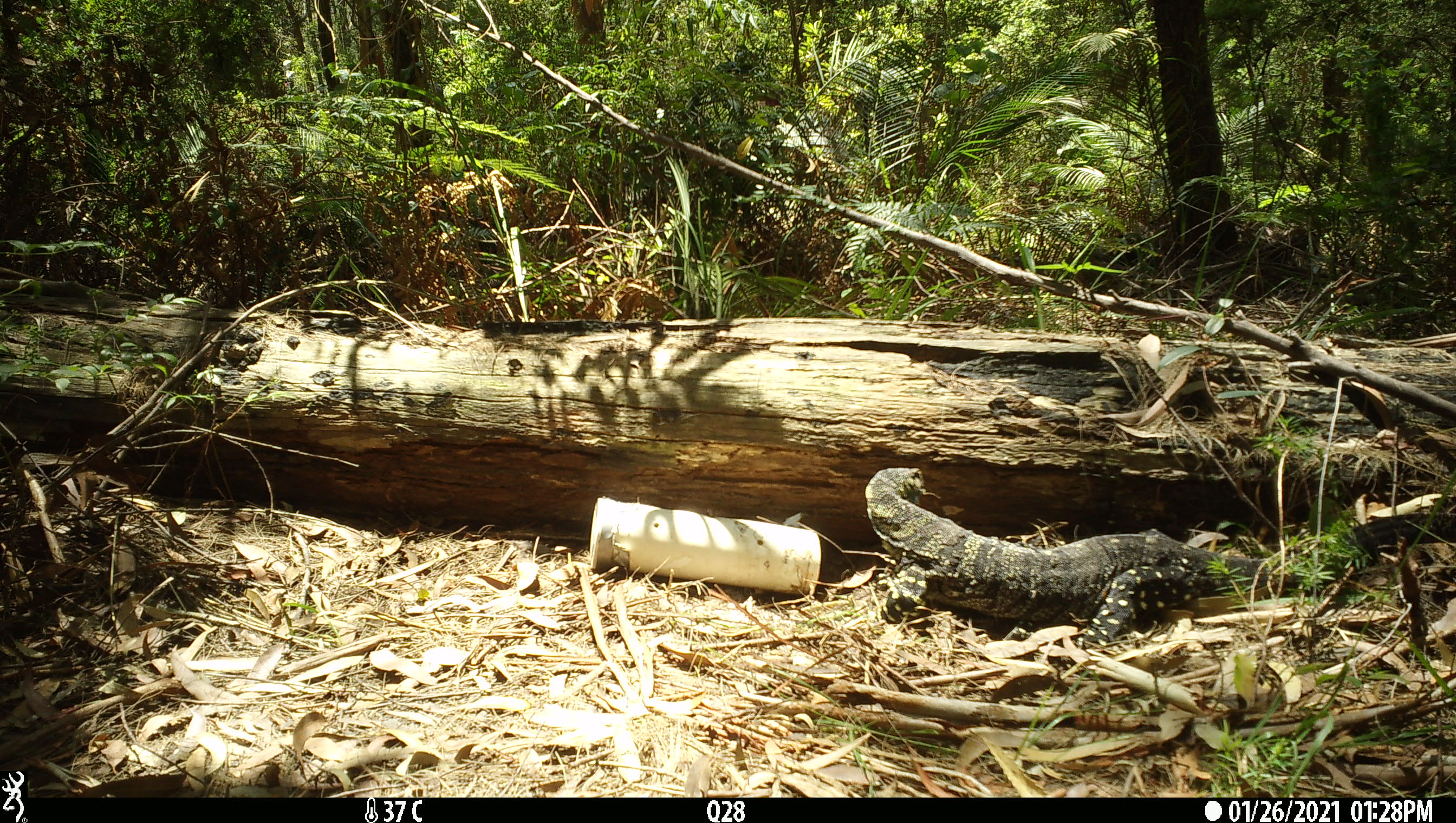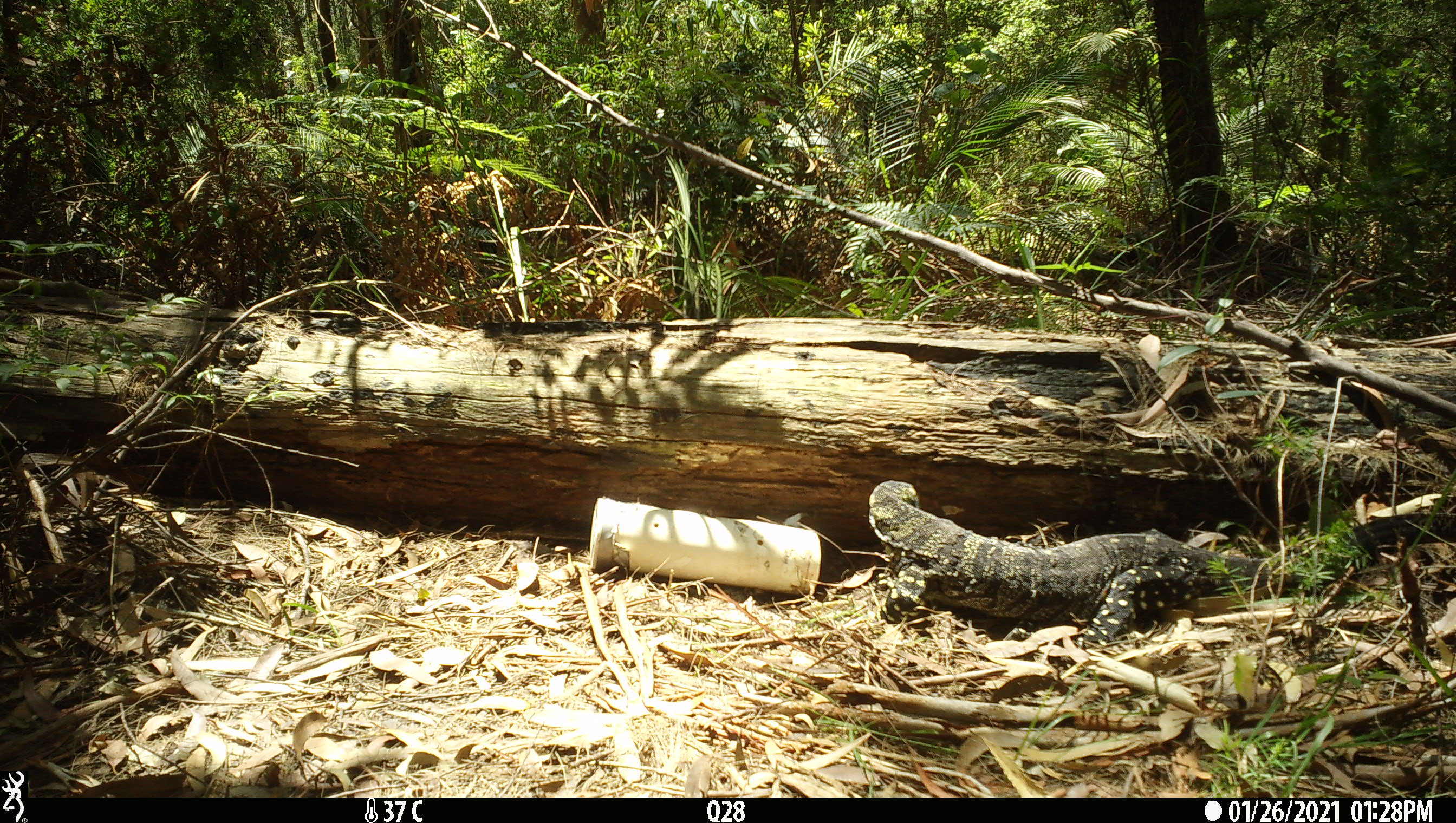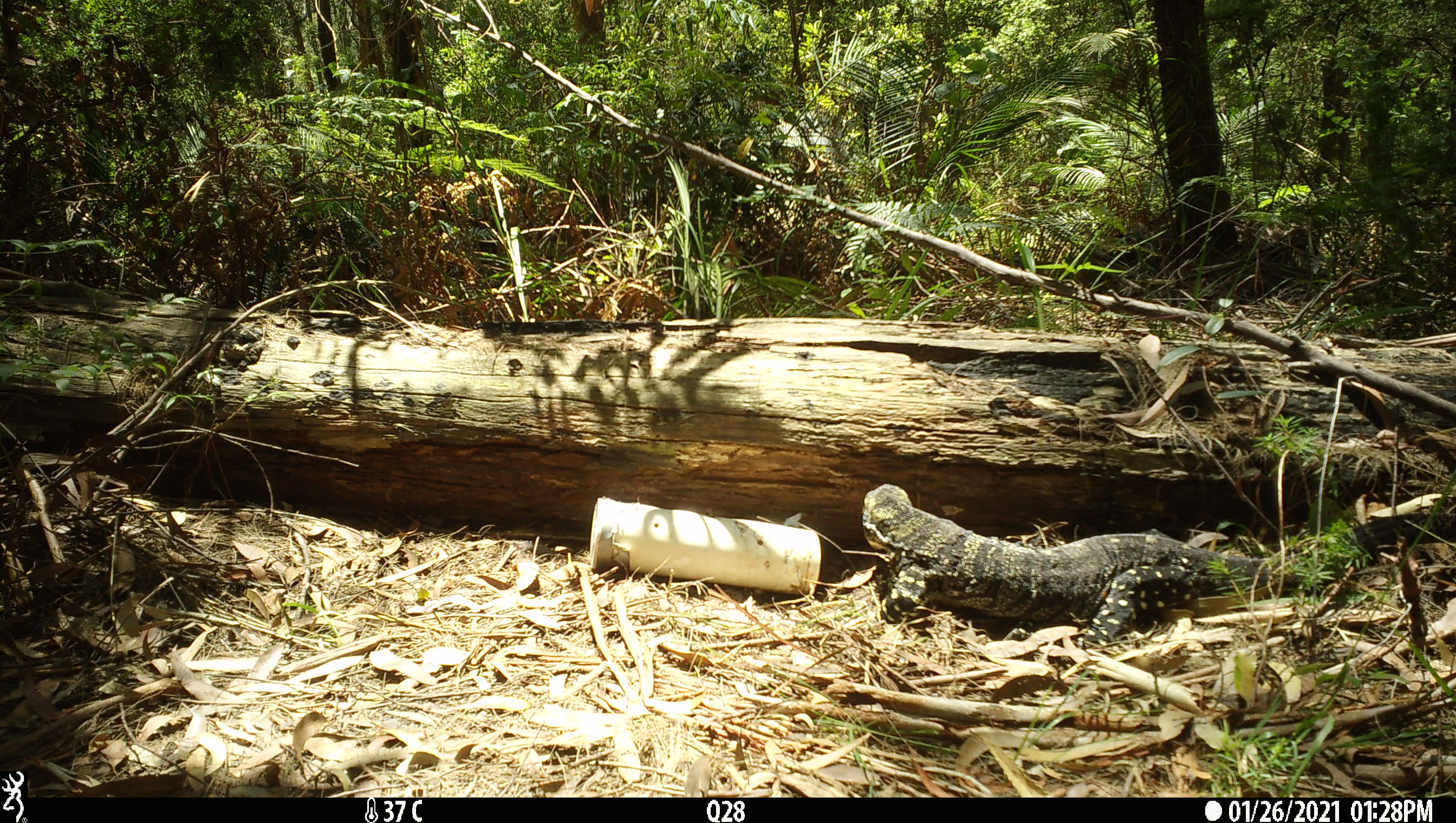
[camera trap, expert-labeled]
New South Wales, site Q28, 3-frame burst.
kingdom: Animalia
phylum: Chordata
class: Reptilia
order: Squamata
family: Varanidae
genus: Varanus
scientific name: Varanus varius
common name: lace monitor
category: goanna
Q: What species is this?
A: Goanna (lace monitor) (Varanus varius).